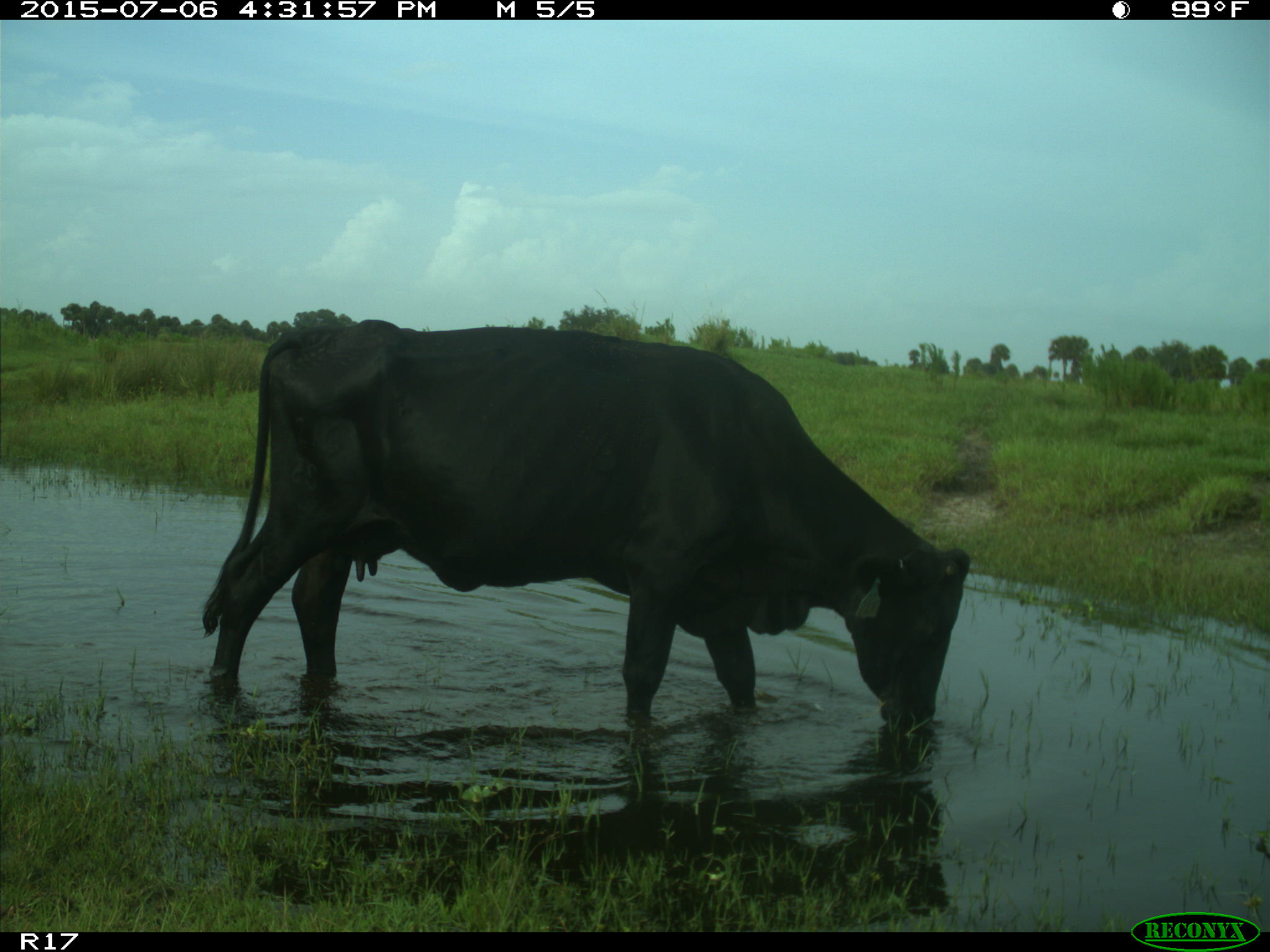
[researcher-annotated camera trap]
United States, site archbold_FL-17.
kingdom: Animalia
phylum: Chordata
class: Mammalia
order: Artiodactyla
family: Bovidae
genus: Bos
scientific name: Bos taurus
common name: domestic cow